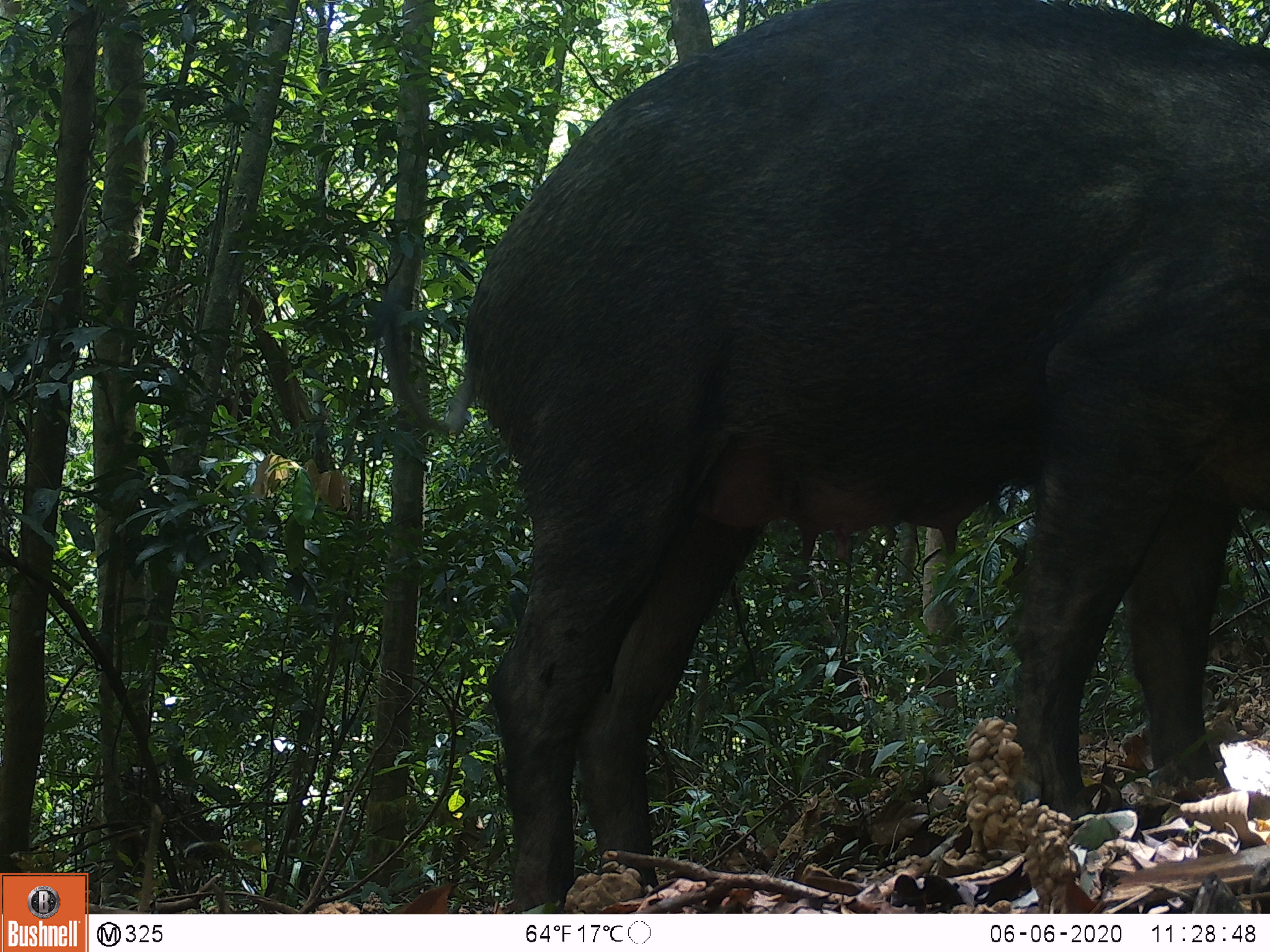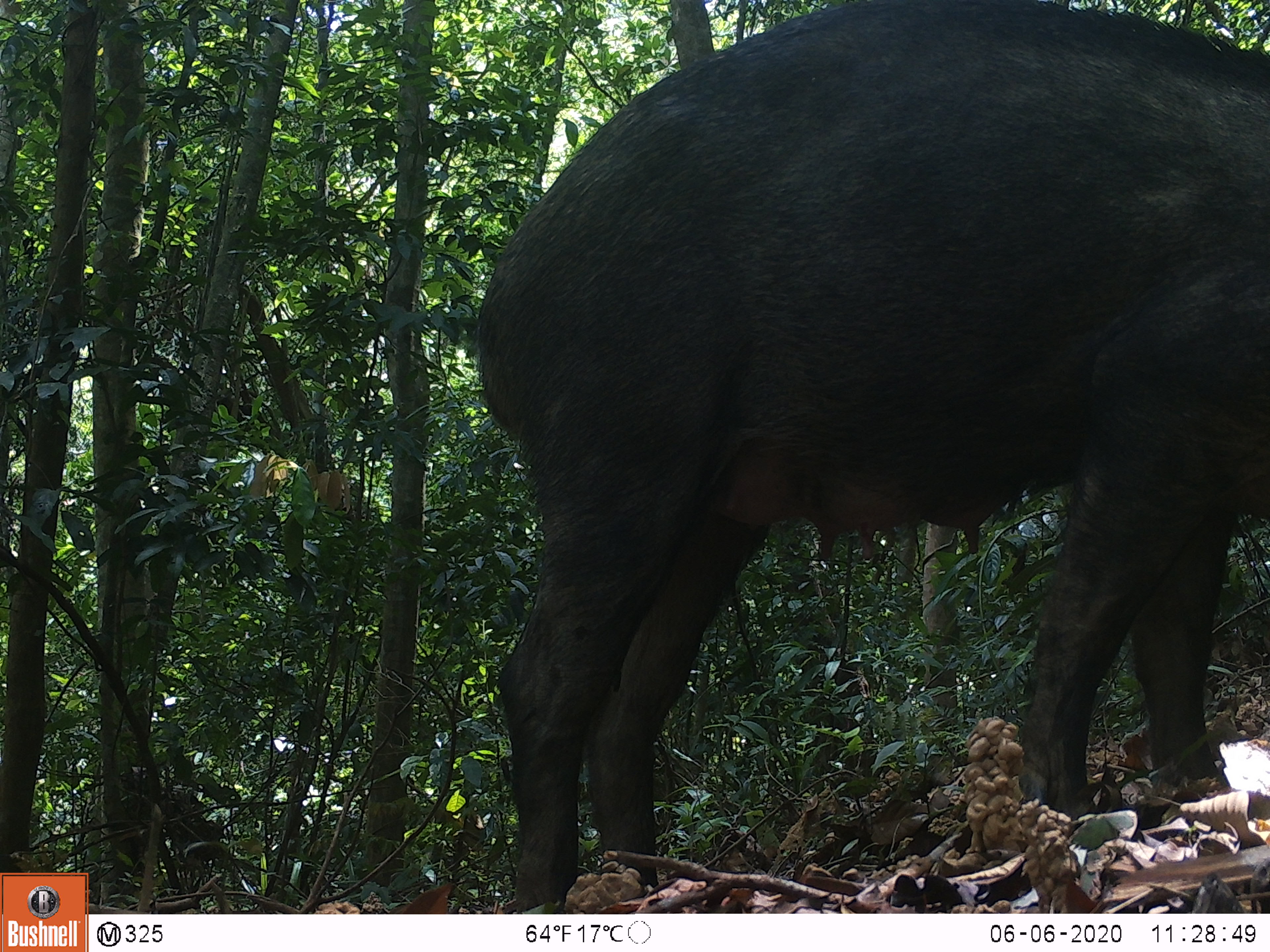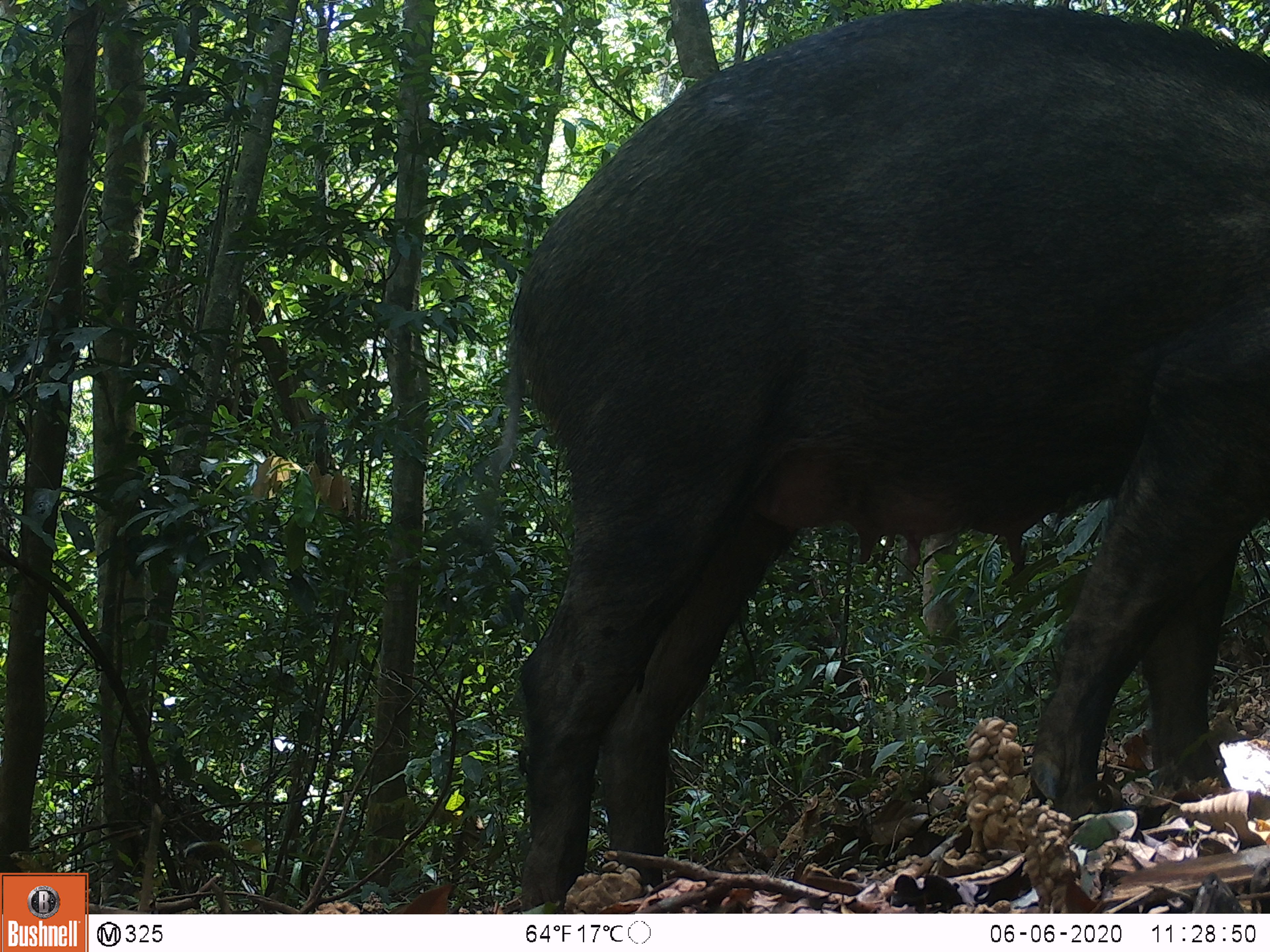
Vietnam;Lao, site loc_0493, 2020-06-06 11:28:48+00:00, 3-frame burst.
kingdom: Animalia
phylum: Chordata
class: Mammalia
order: Artiodactyla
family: Suidae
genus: Sus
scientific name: Sus scrofa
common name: eurasian wild pig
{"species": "eurasian wild pig (Sus scrofa)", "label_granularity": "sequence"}